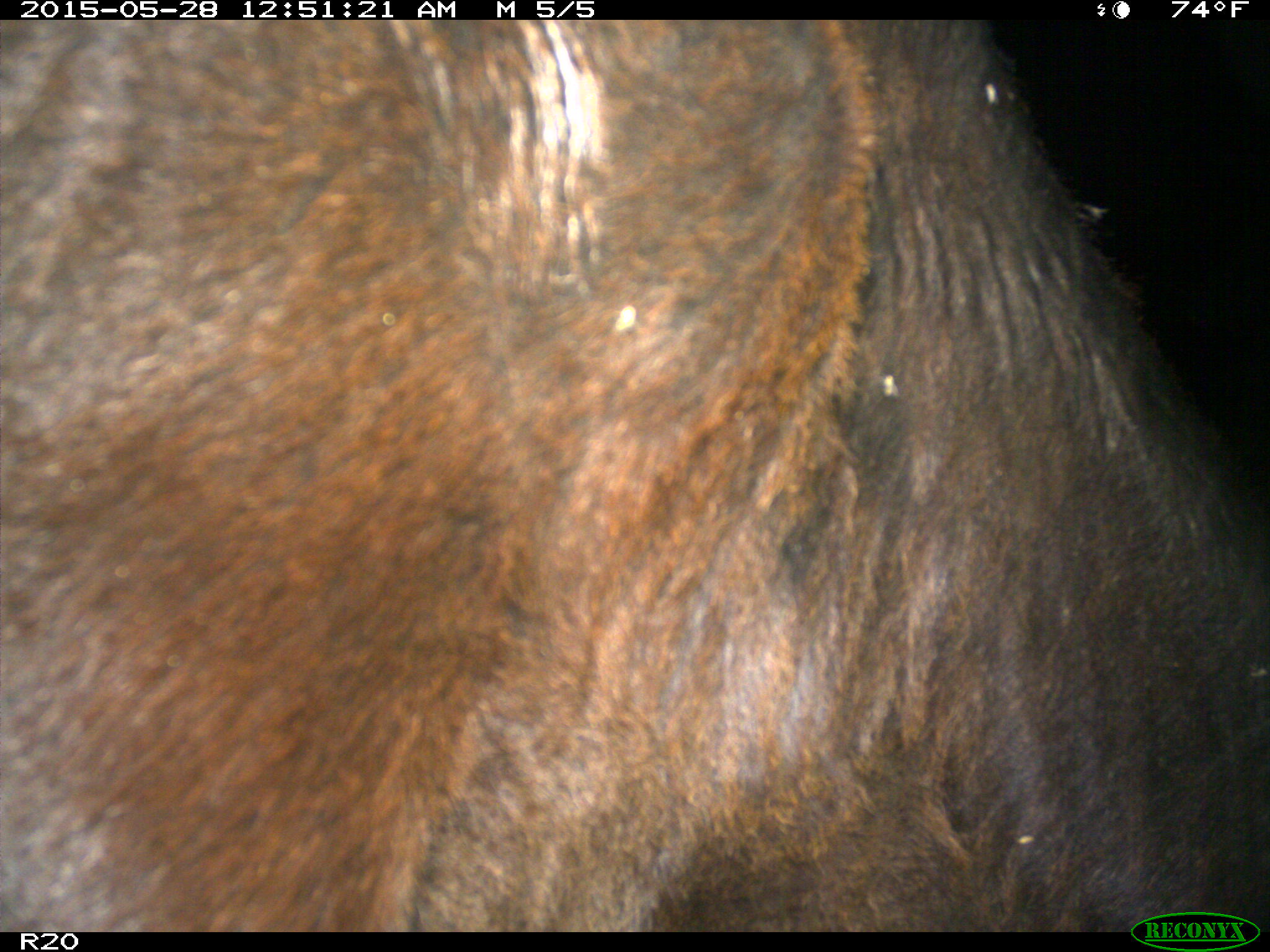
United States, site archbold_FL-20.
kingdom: Animalia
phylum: Chordata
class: Mammalia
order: Artiodactyla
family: Bovidae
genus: Bos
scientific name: Bos taurus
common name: domestic cow